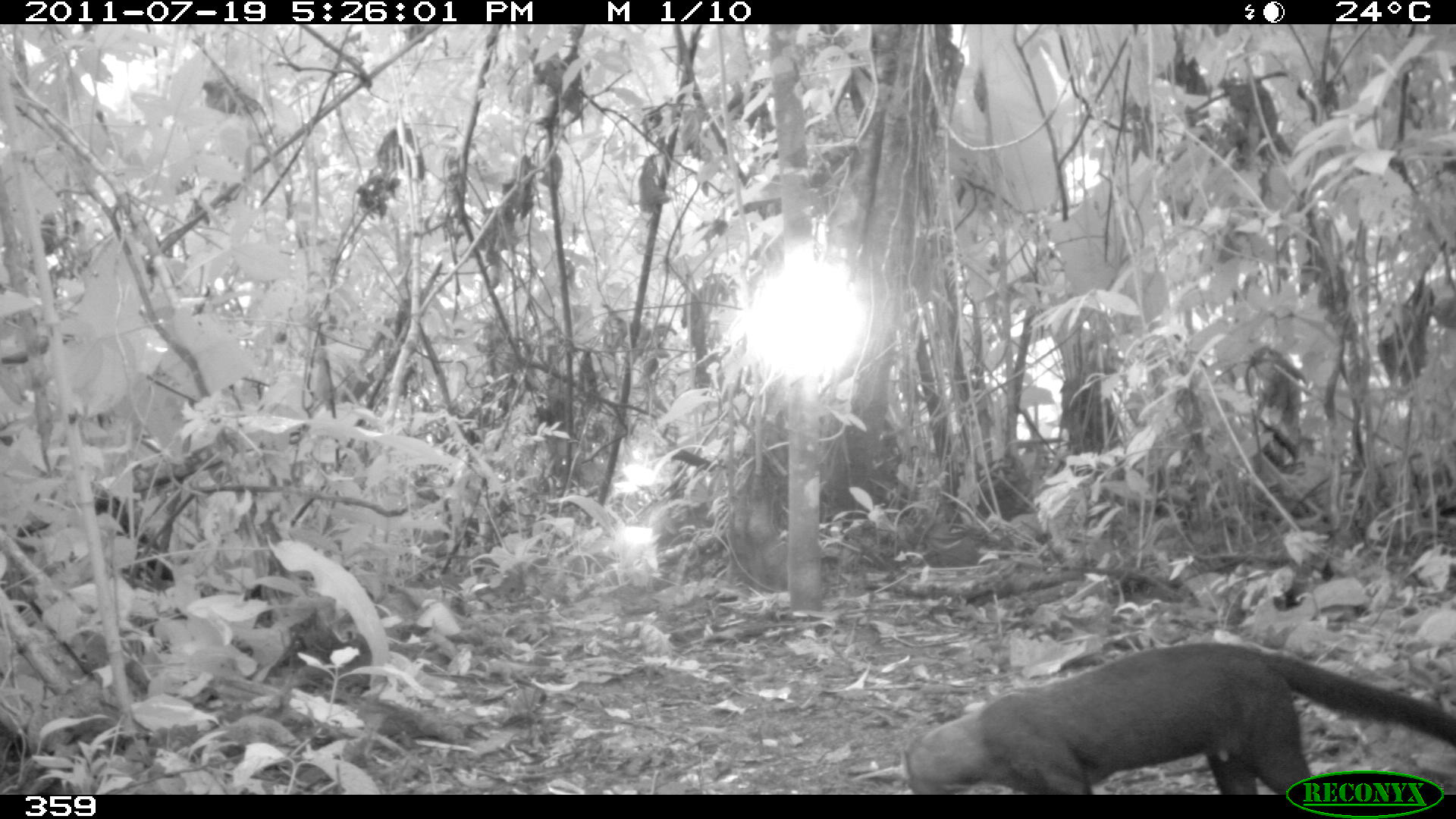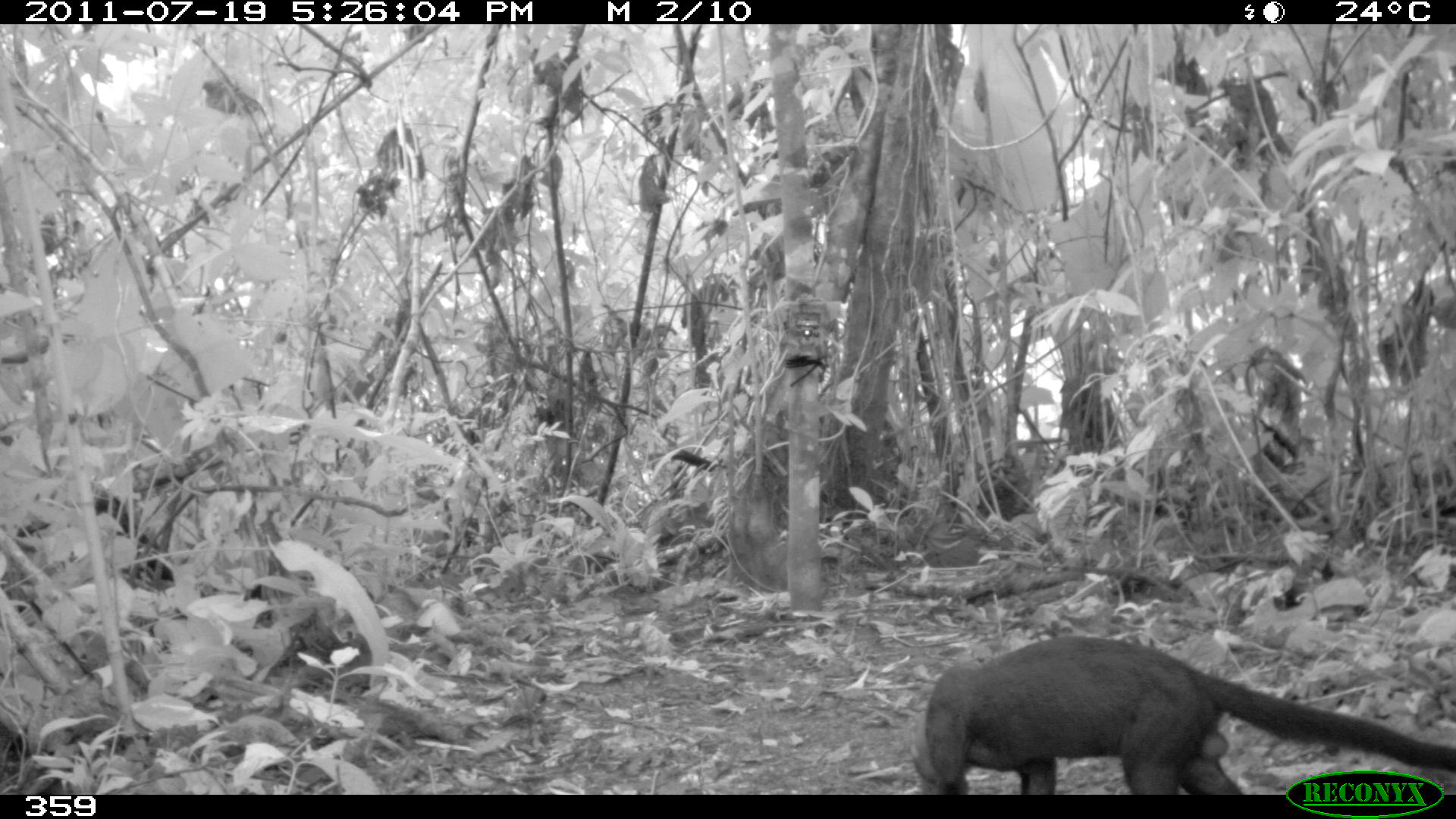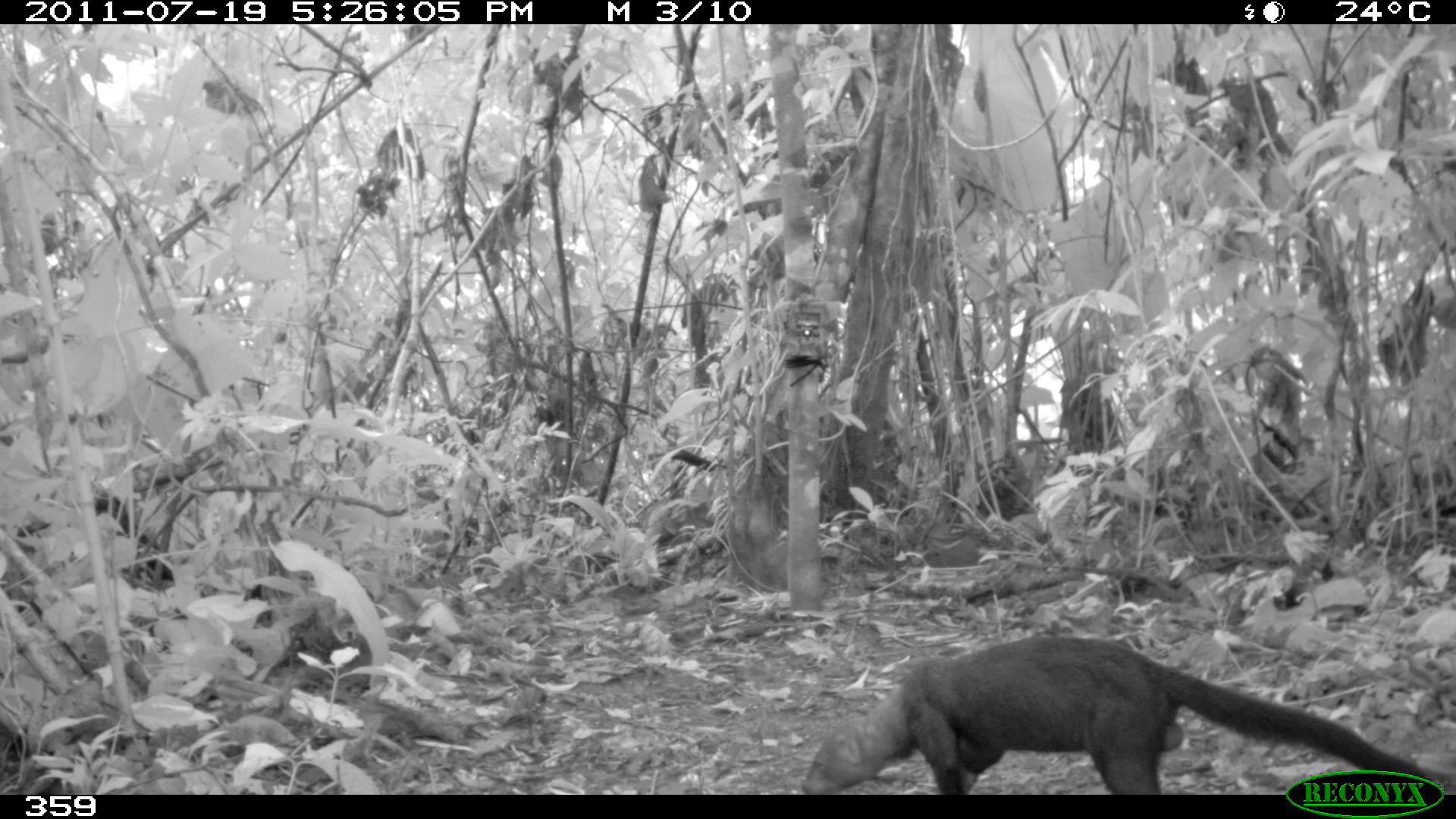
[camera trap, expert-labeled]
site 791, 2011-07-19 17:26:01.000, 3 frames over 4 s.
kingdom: Animalia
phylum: Chordata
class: Mammalia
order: Carnivora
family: Mustelidae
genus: Eira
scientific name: Eira barbara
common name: tayra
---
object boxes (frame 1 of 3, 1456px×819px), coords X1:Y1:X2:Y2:
eira barbara: 897:640:1454:794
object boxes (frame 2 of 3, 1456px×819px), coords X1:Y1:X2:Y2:
eira barbara: 904:634:1454:794